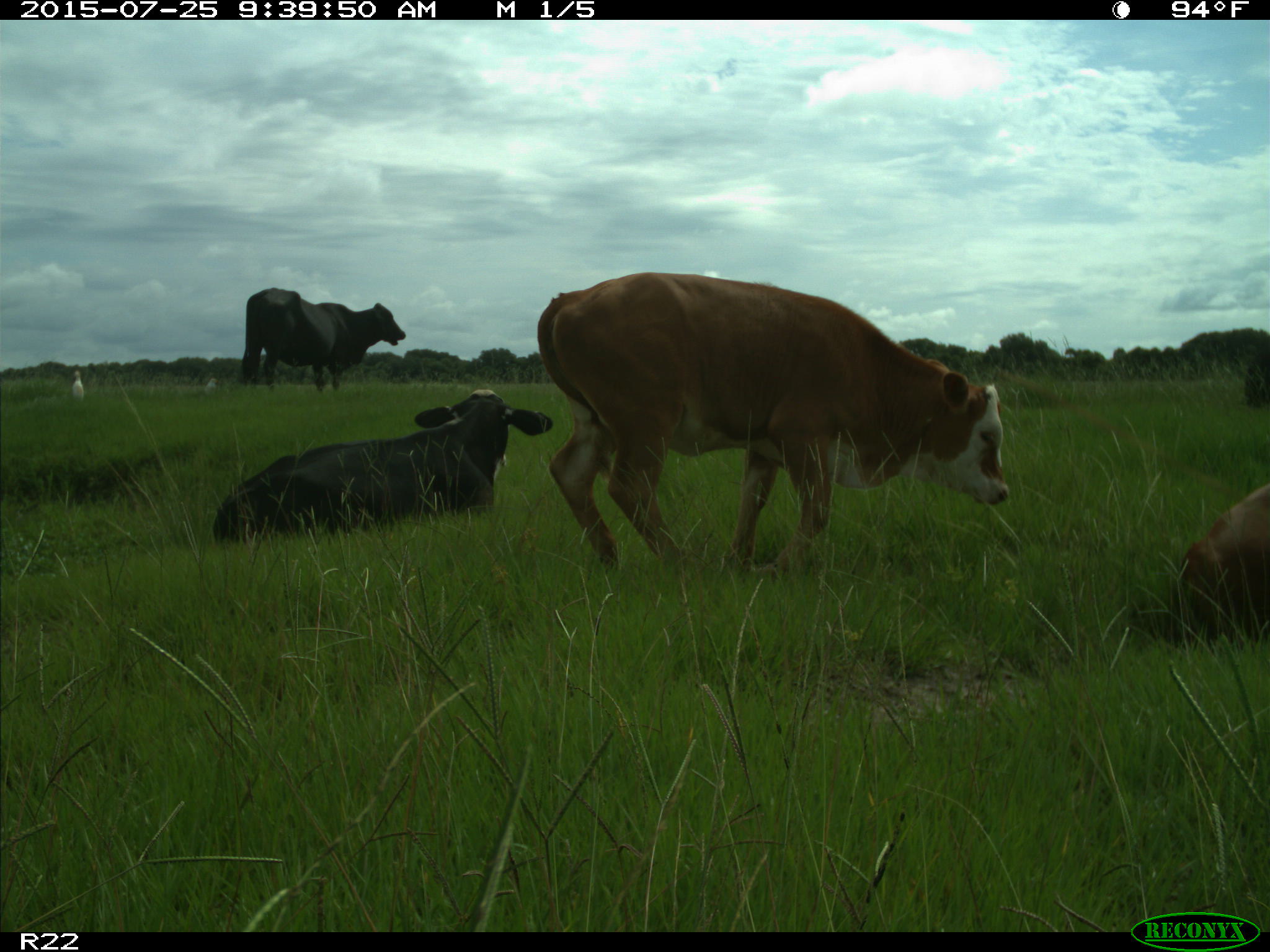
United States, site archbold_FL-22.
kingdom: Animalia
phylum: Chordata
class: Mammalia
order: Artiodactyla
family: Bovidae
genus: Bos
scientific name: Bos taurus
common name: domestic cow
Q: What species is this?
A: Bos taurus (domestic cow).